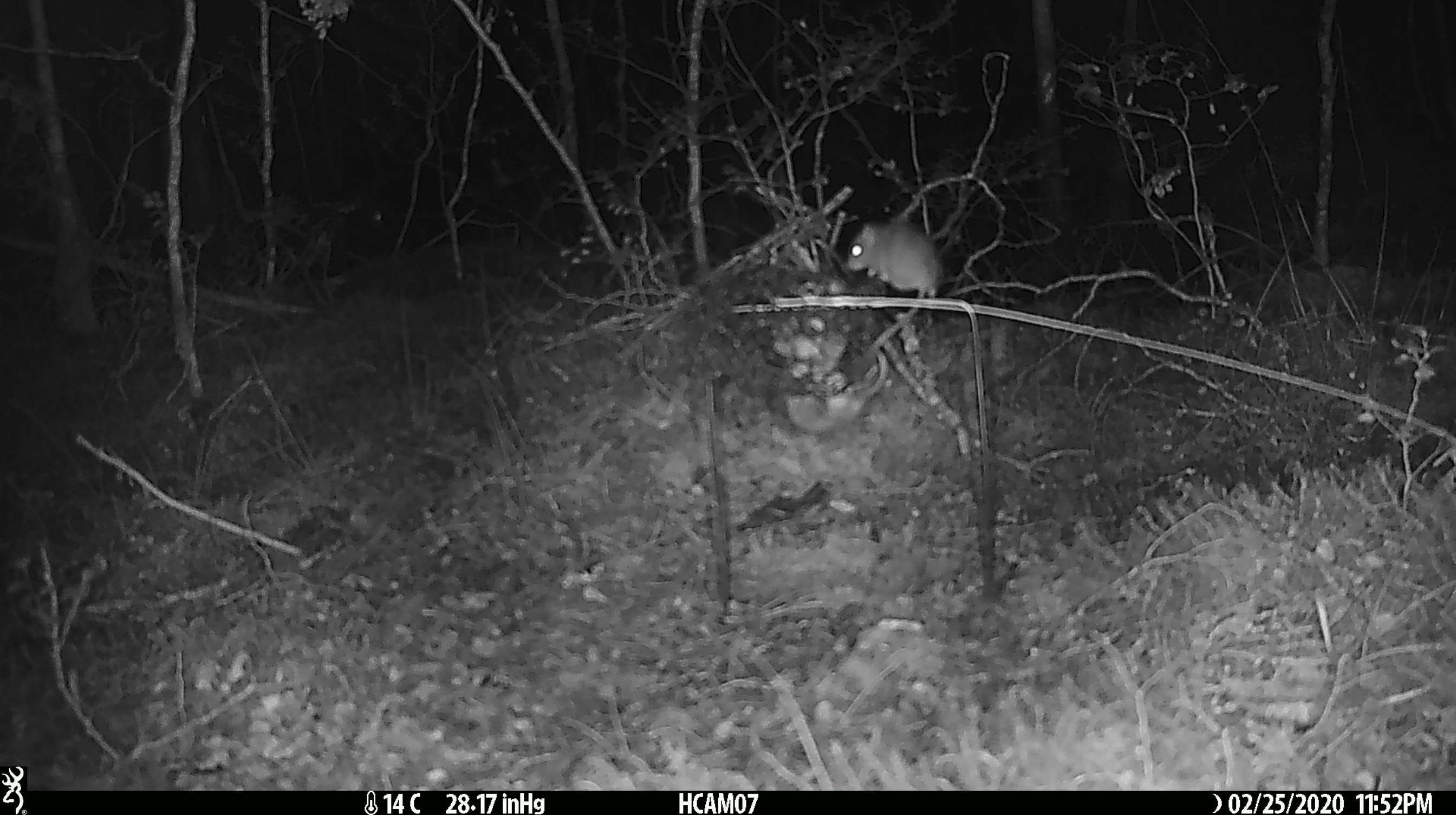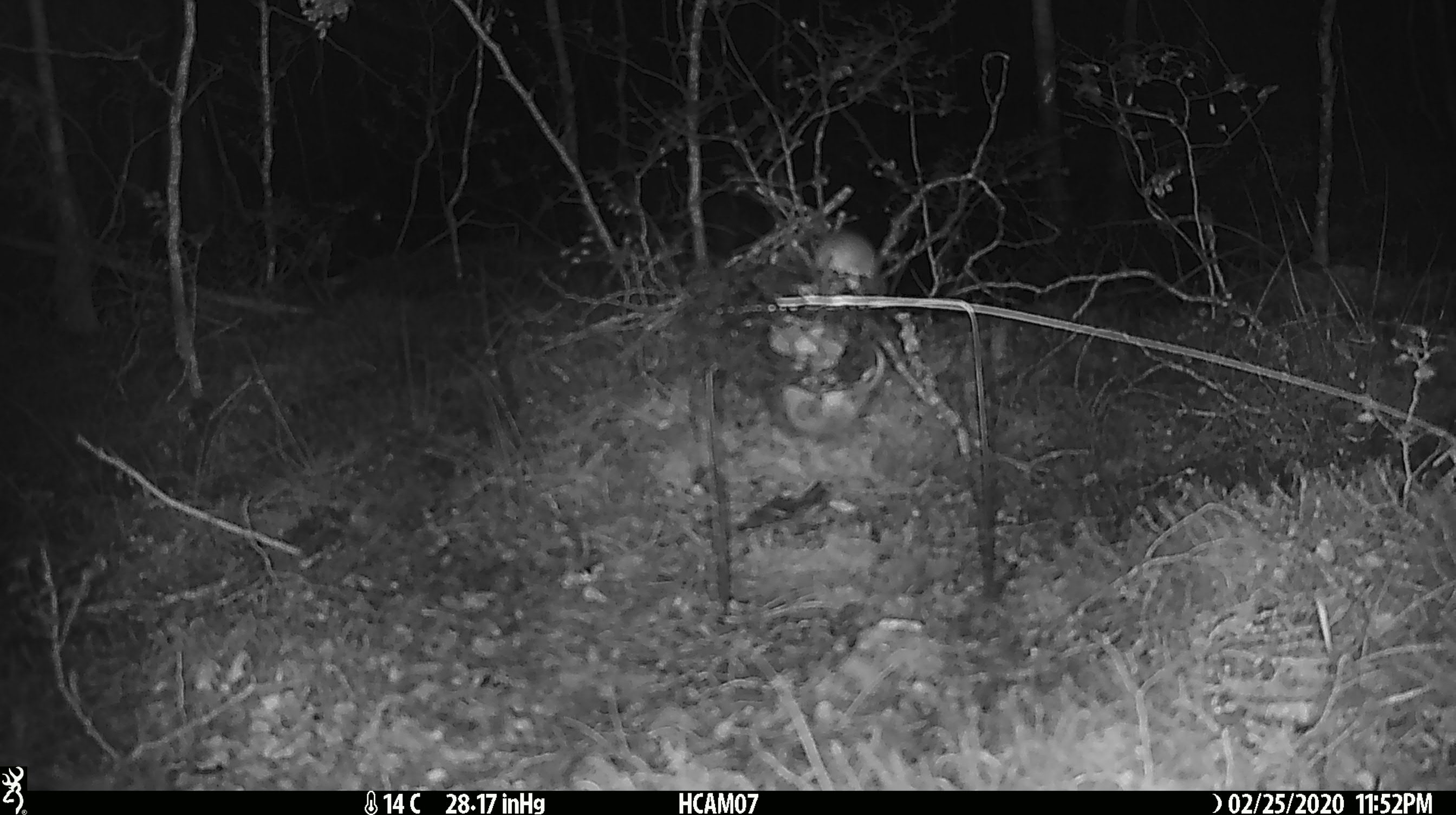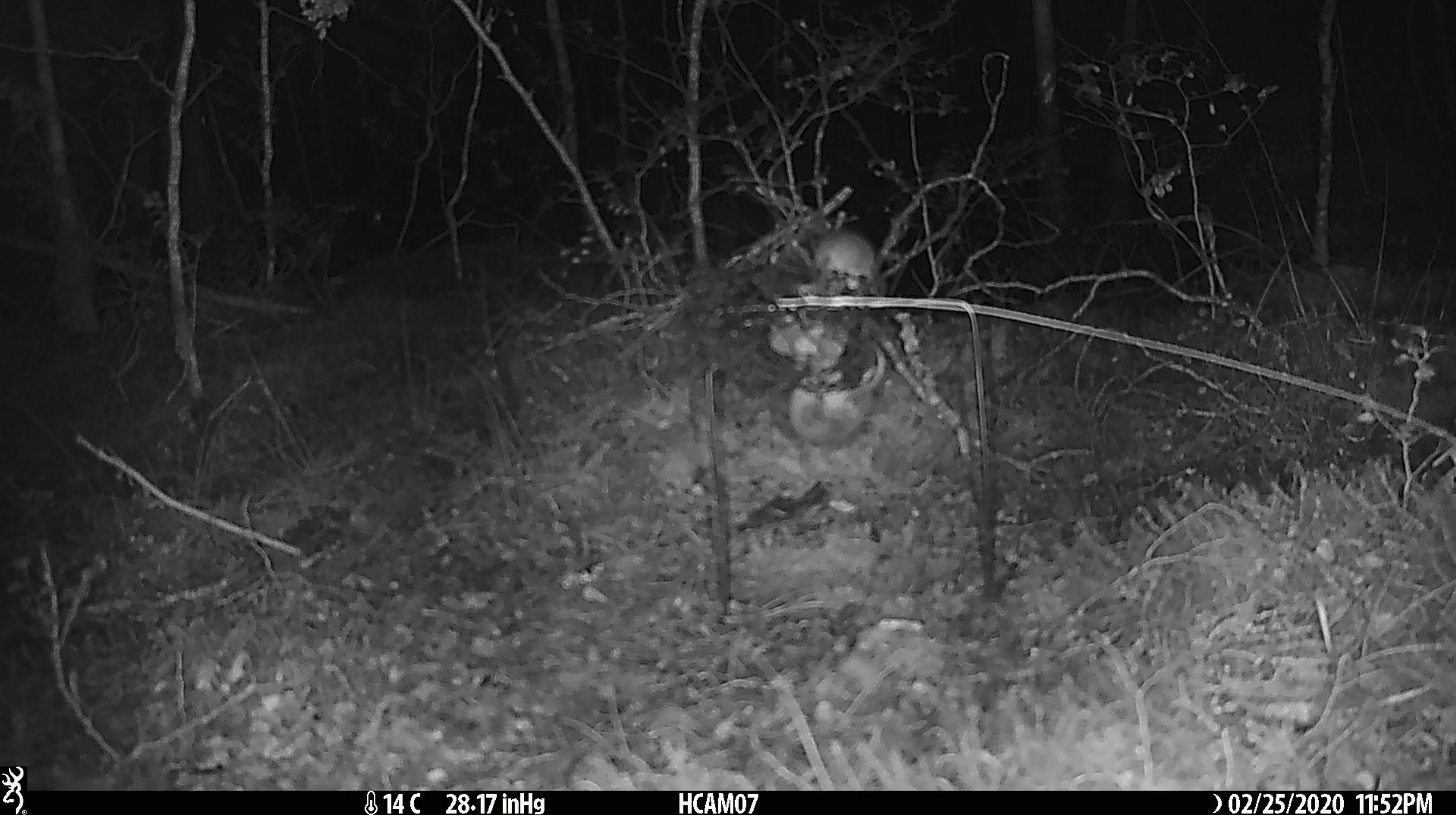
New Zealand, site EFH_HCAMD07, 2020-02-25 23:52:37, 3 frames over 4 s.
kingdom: Animalia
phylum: Chordata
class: Mammalia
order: Rodentia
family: Muridae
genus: Mus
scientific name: Mus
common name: mouse